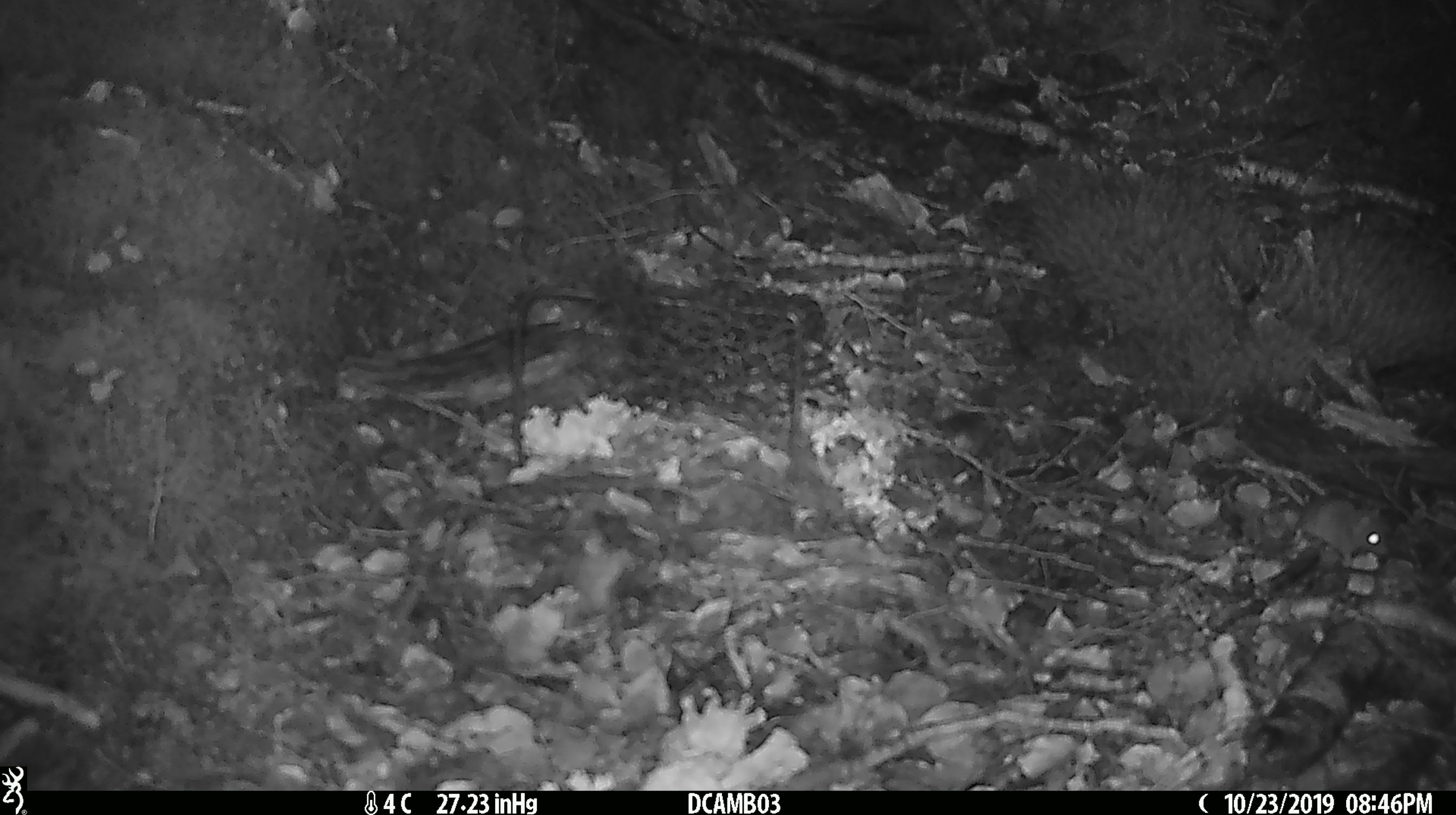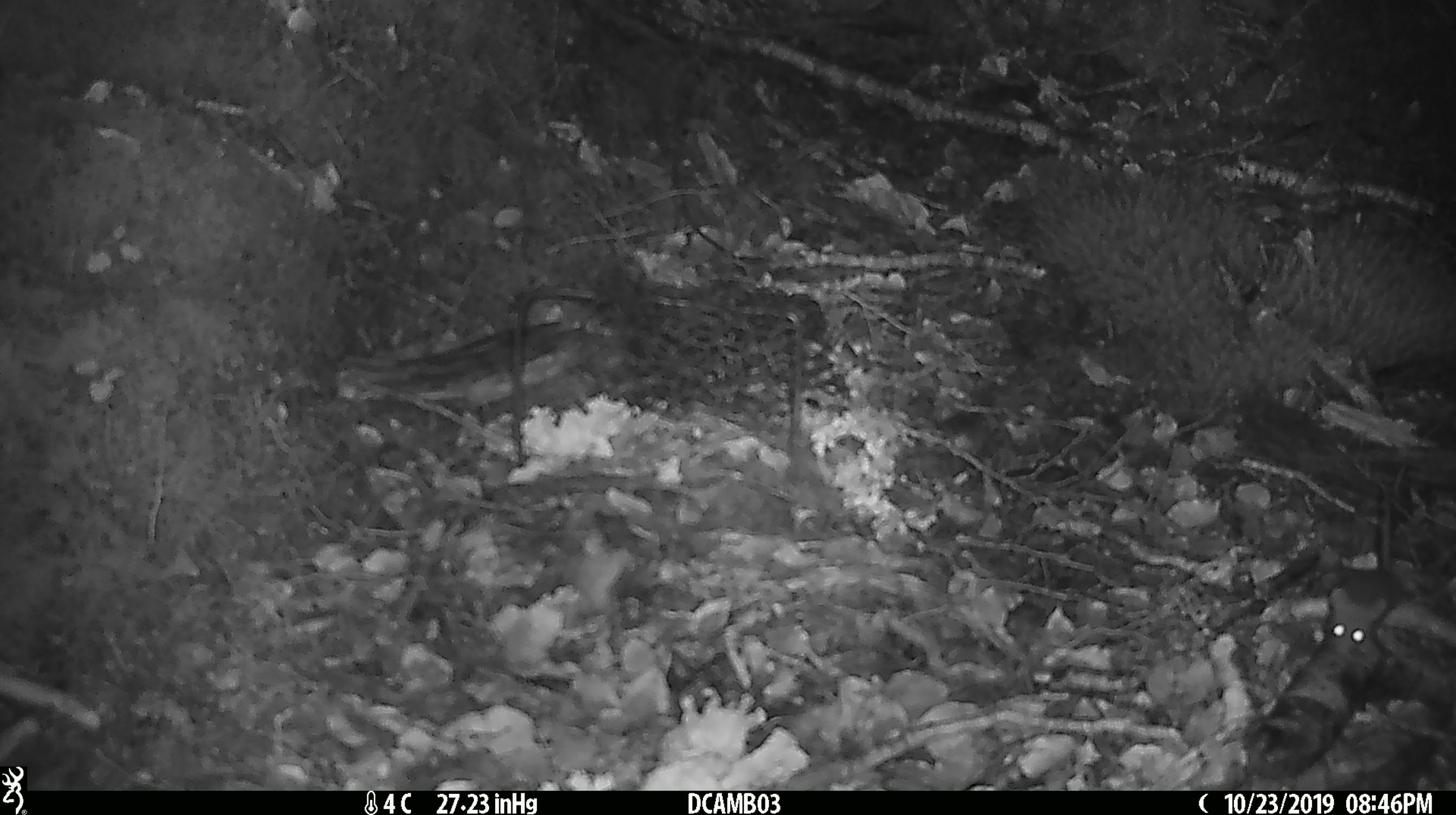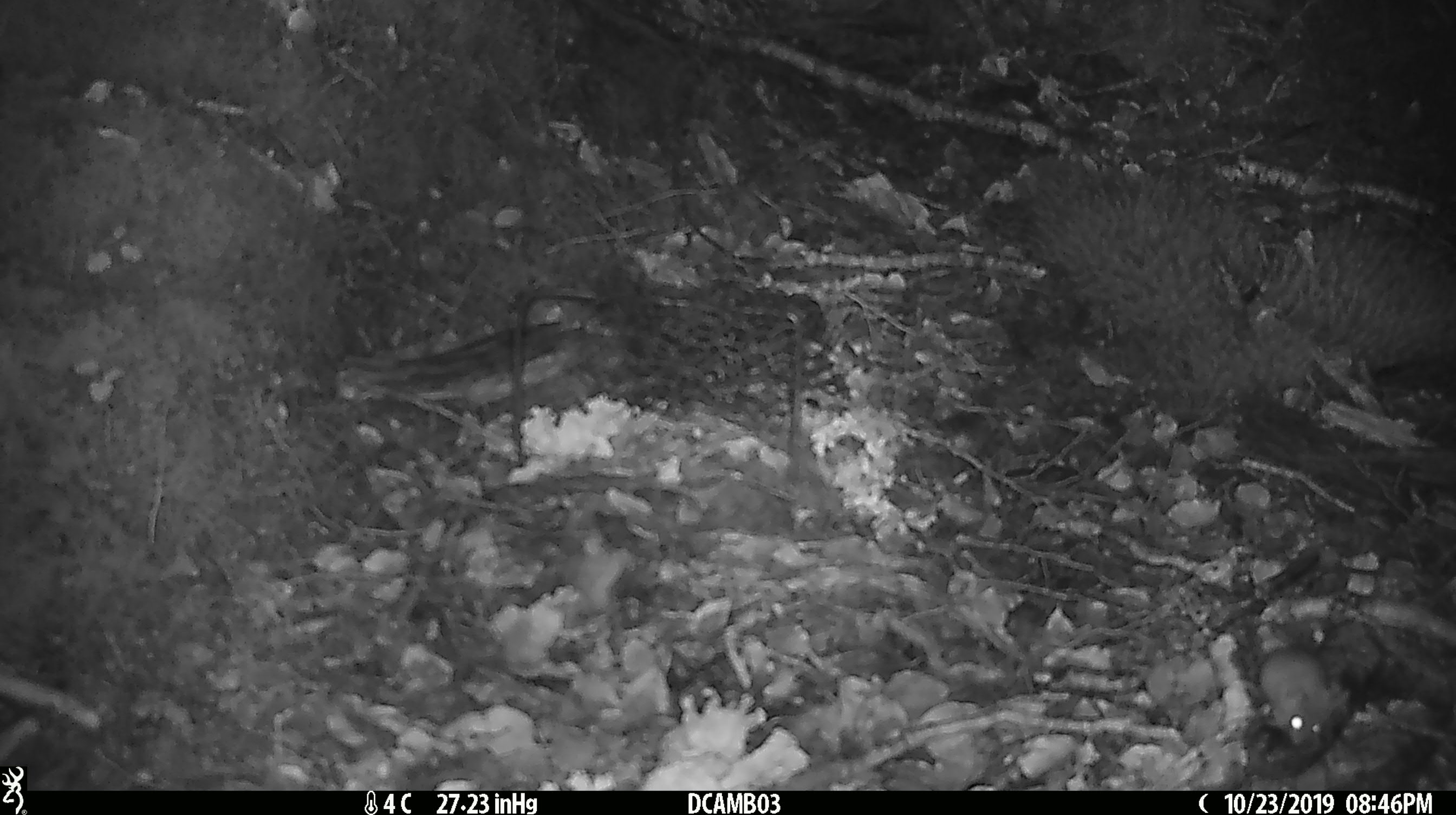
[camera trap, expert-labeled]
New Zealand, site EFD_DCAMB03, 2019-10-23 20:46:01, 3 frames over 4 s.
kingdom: Animalia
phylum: Chordata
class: Mammalia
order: Rodentia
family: Muridae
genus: Mus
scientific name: Mus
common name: mouse